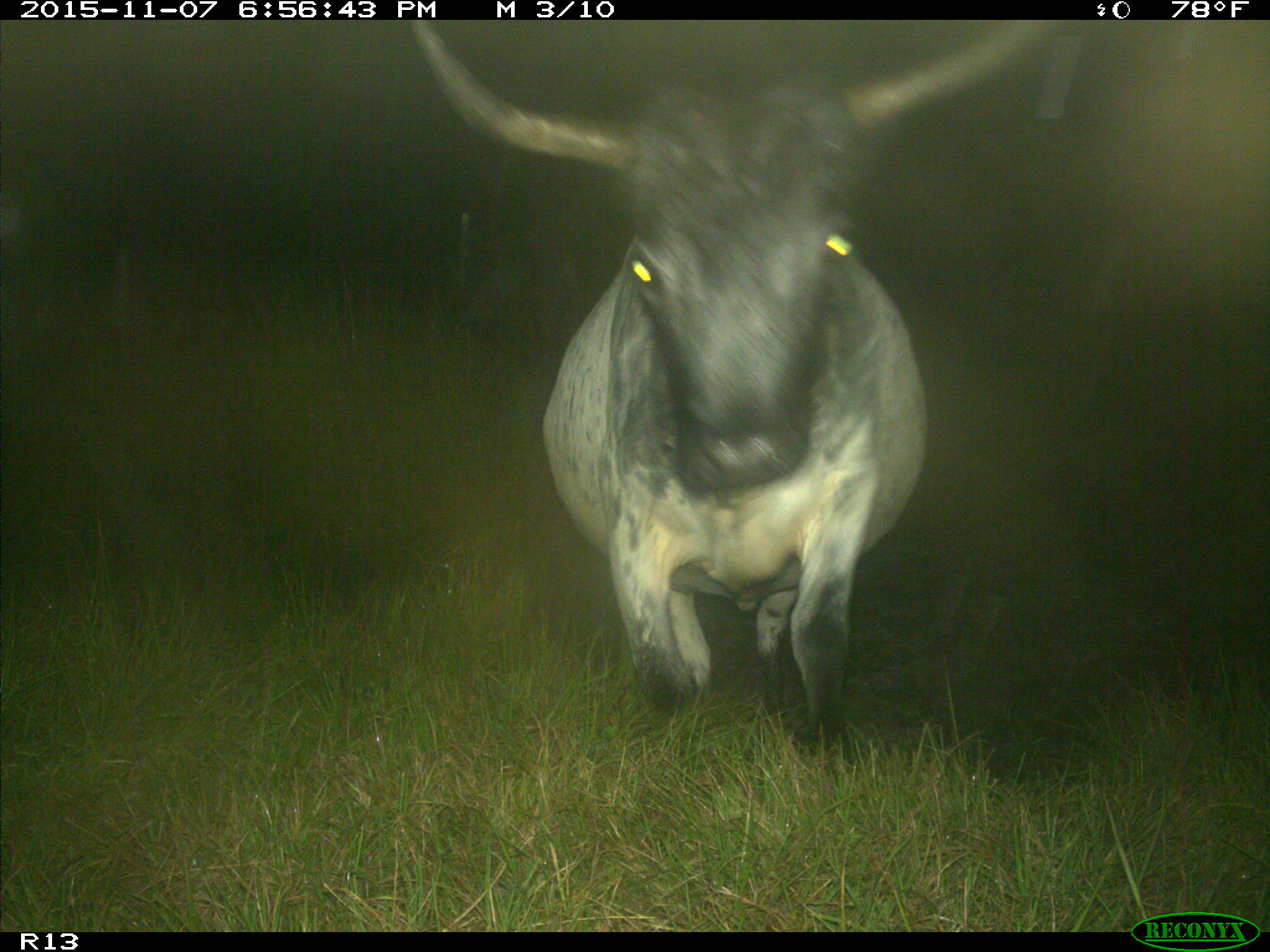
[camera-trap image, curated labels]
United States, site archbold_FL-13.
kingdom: Animalia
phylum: Chordata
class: Mammalia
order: Artiodactyla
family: Bovidae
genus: Bos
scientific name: Bos taurus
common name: domestic cow